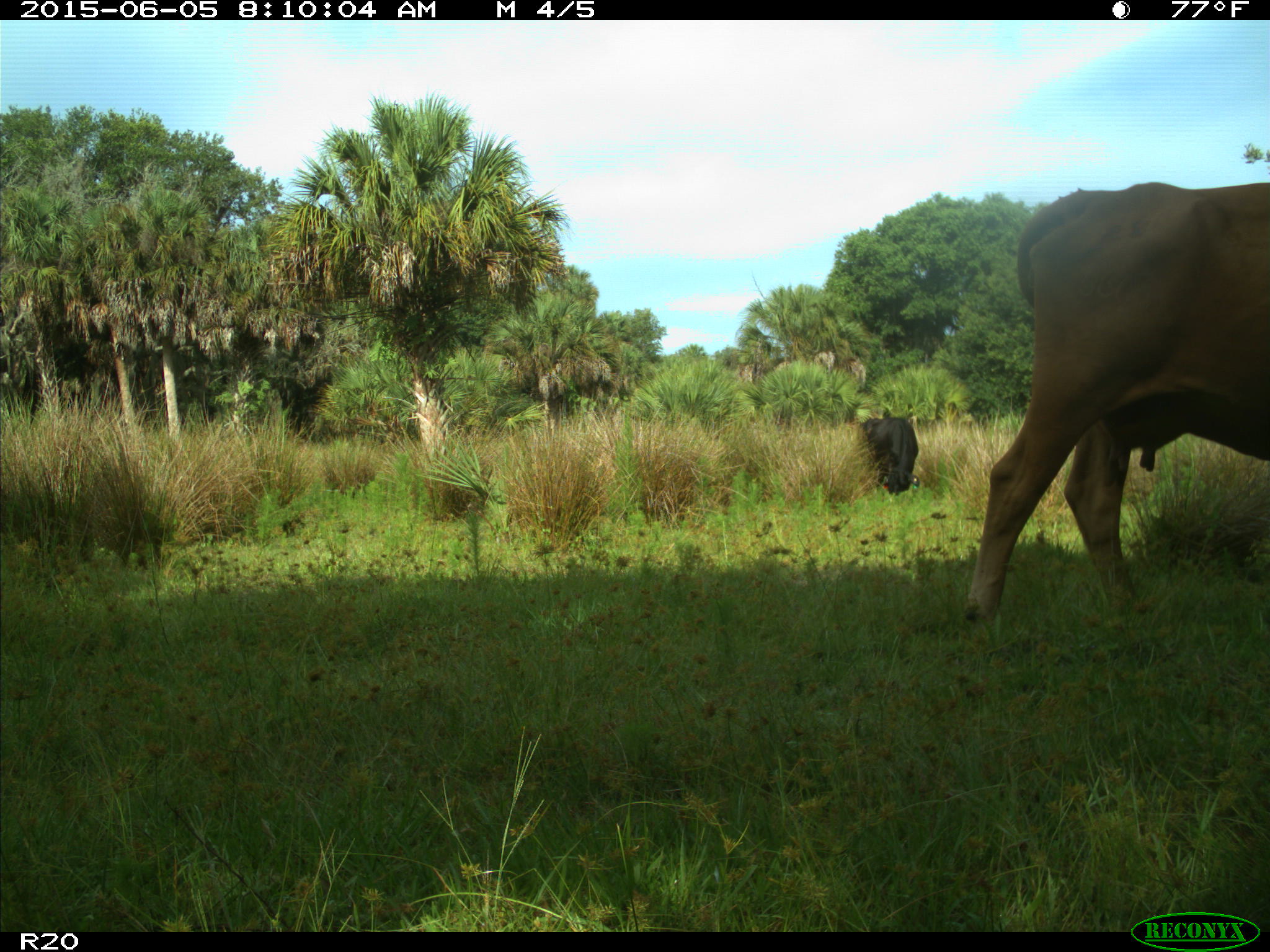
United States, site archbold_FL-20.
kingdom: Animalia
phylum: Chordata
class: Mammalia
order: Artiodactyla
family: Bovidae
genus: Bos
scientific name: Bos taurus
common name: domestic cow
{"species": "Bos taurus (domestic cow)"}